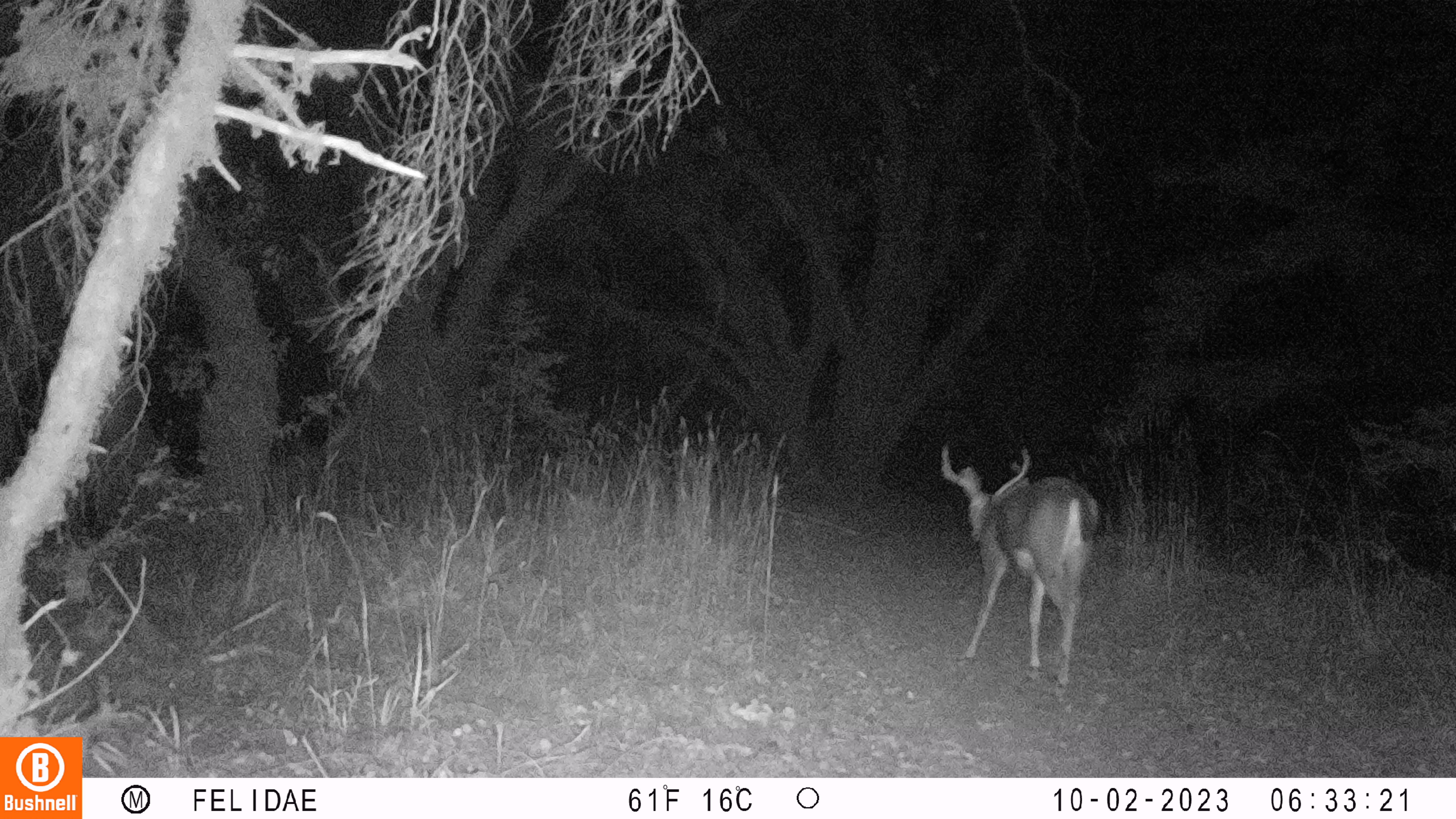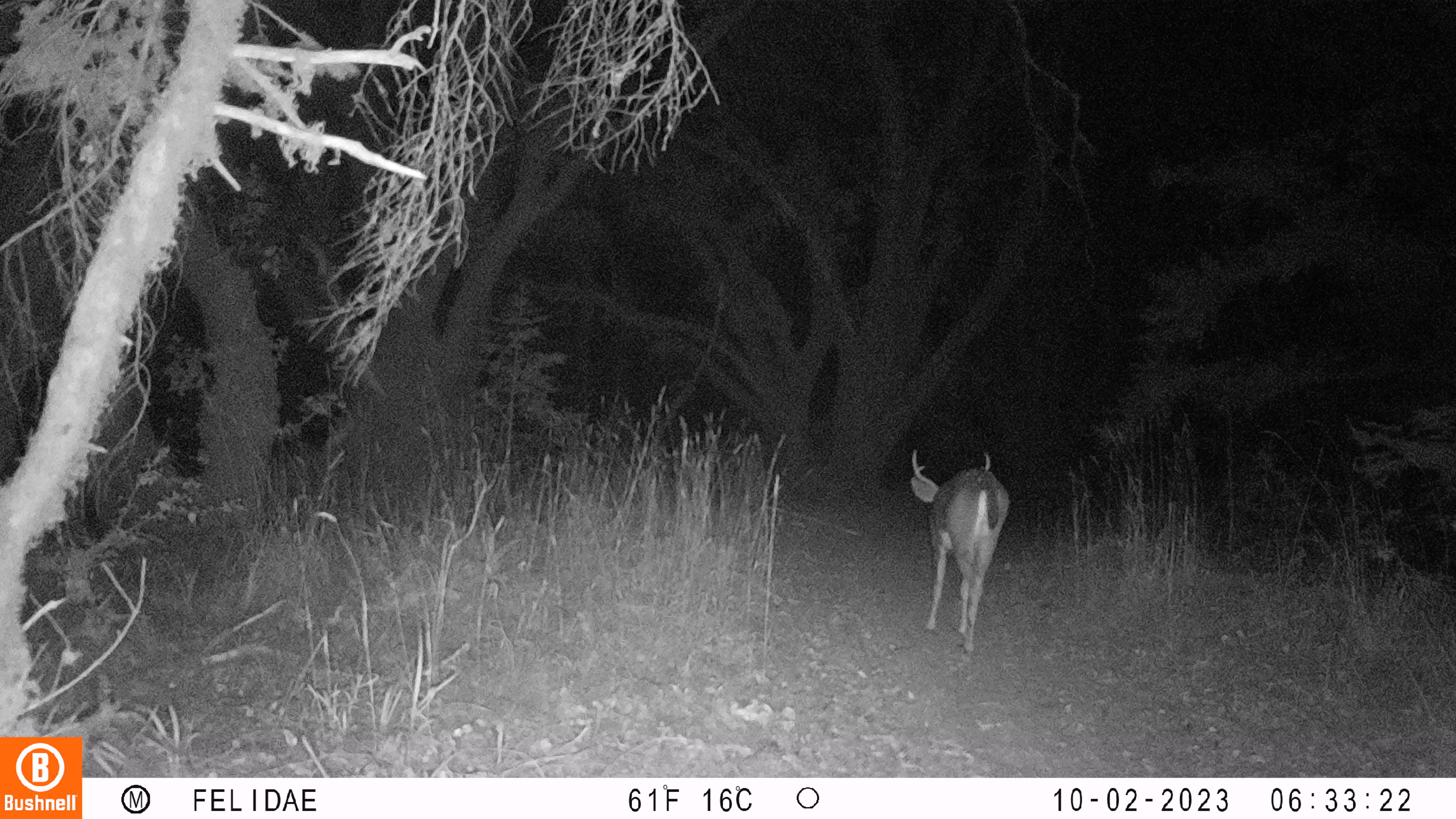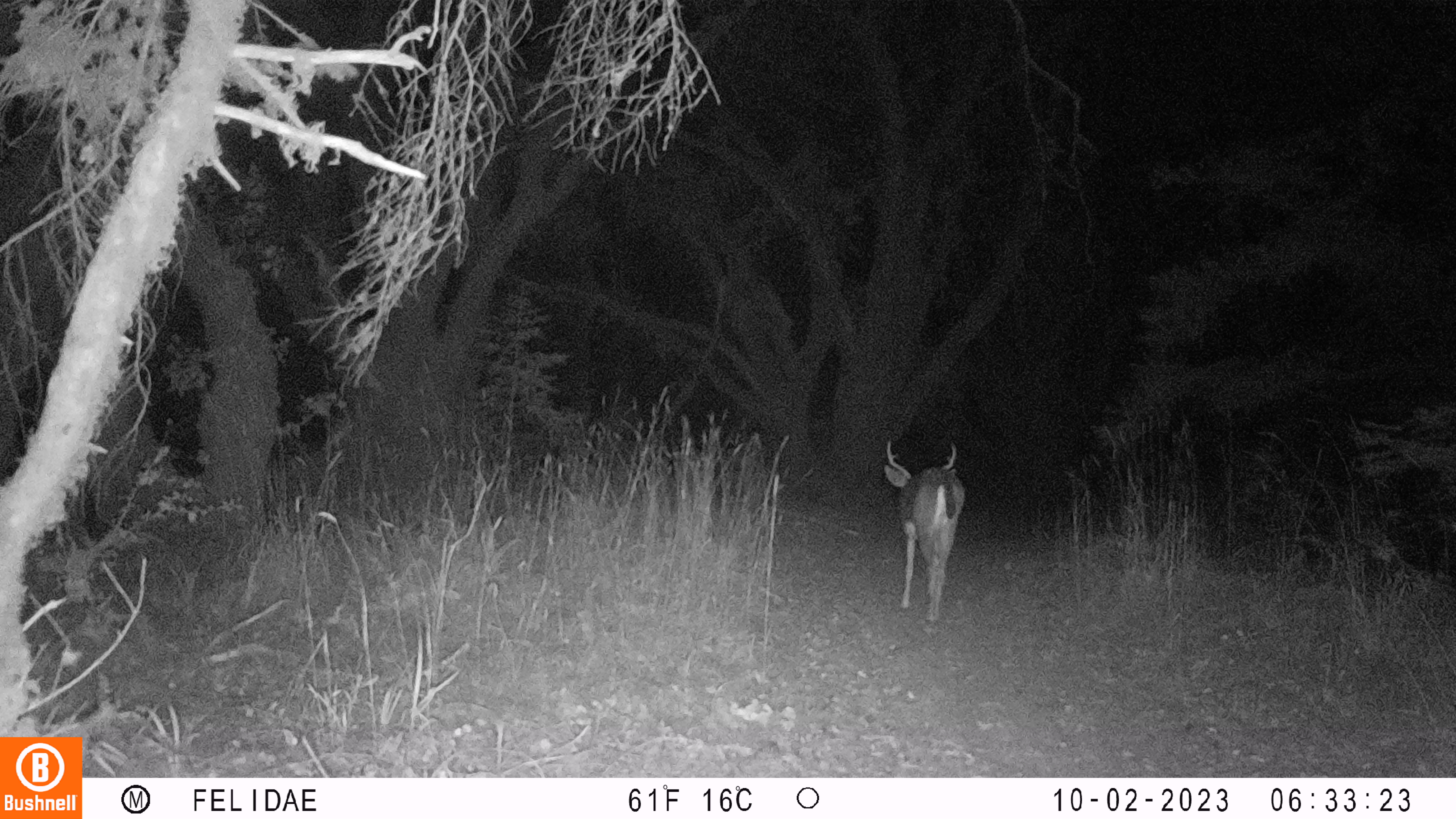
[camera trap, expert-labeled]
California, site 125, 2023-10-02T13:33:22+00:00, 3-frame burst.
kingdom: Animalia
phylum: Chordata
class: Mammalia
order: Artiodactyla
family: Cervidae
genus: Odocoileus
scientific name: Odocoileus hemionus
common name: mule deer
Mule deer (Odocoileus hemionus).